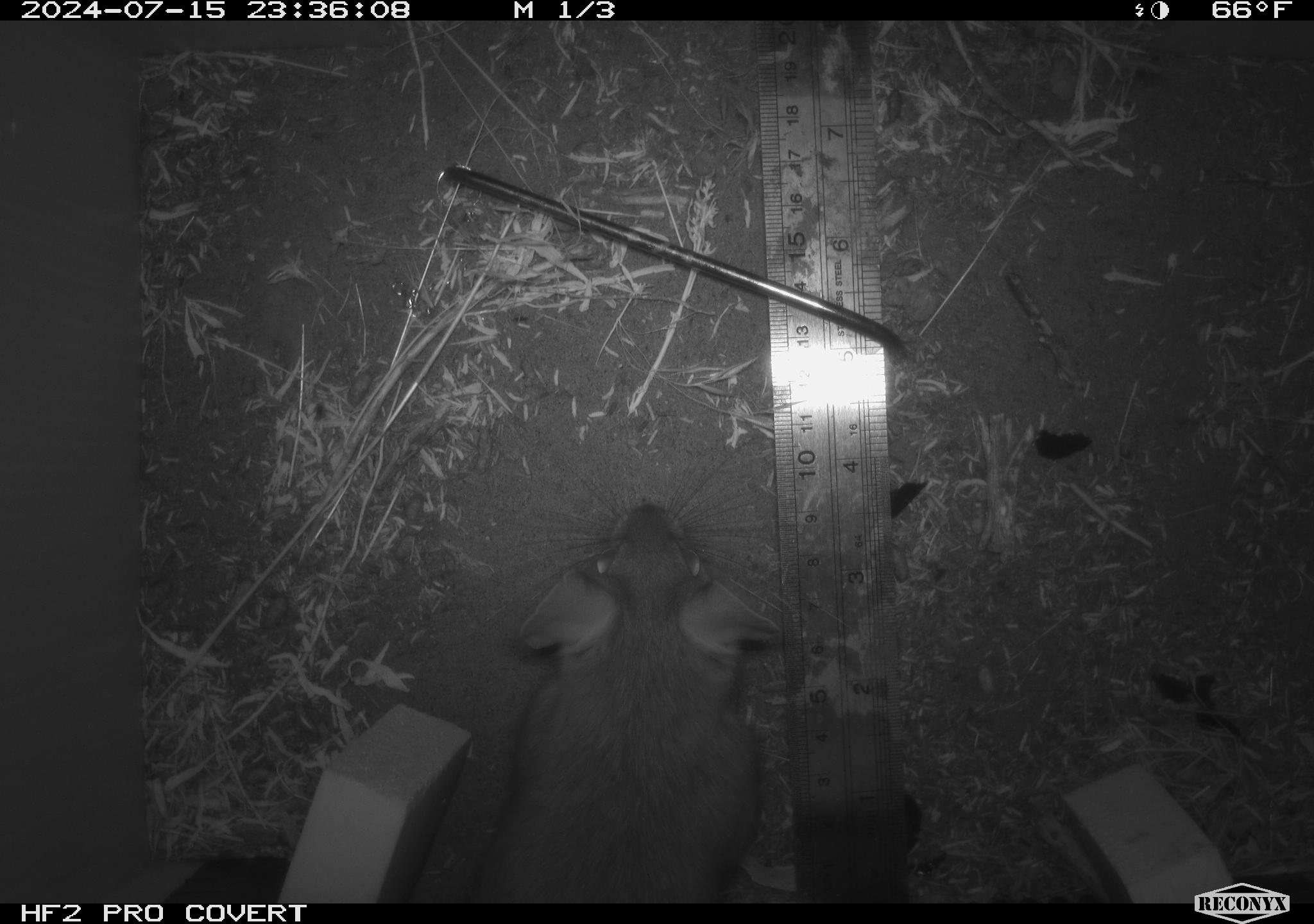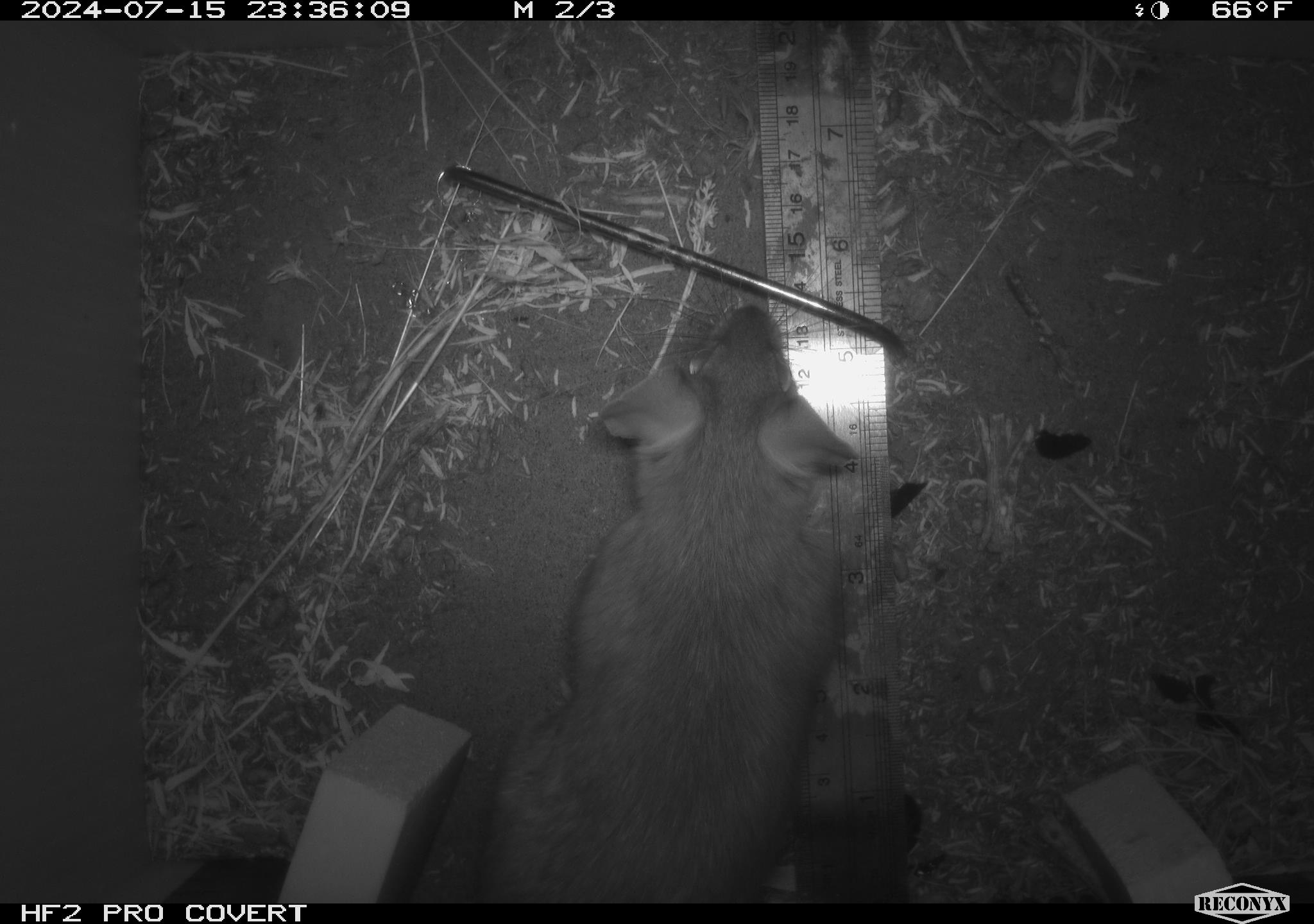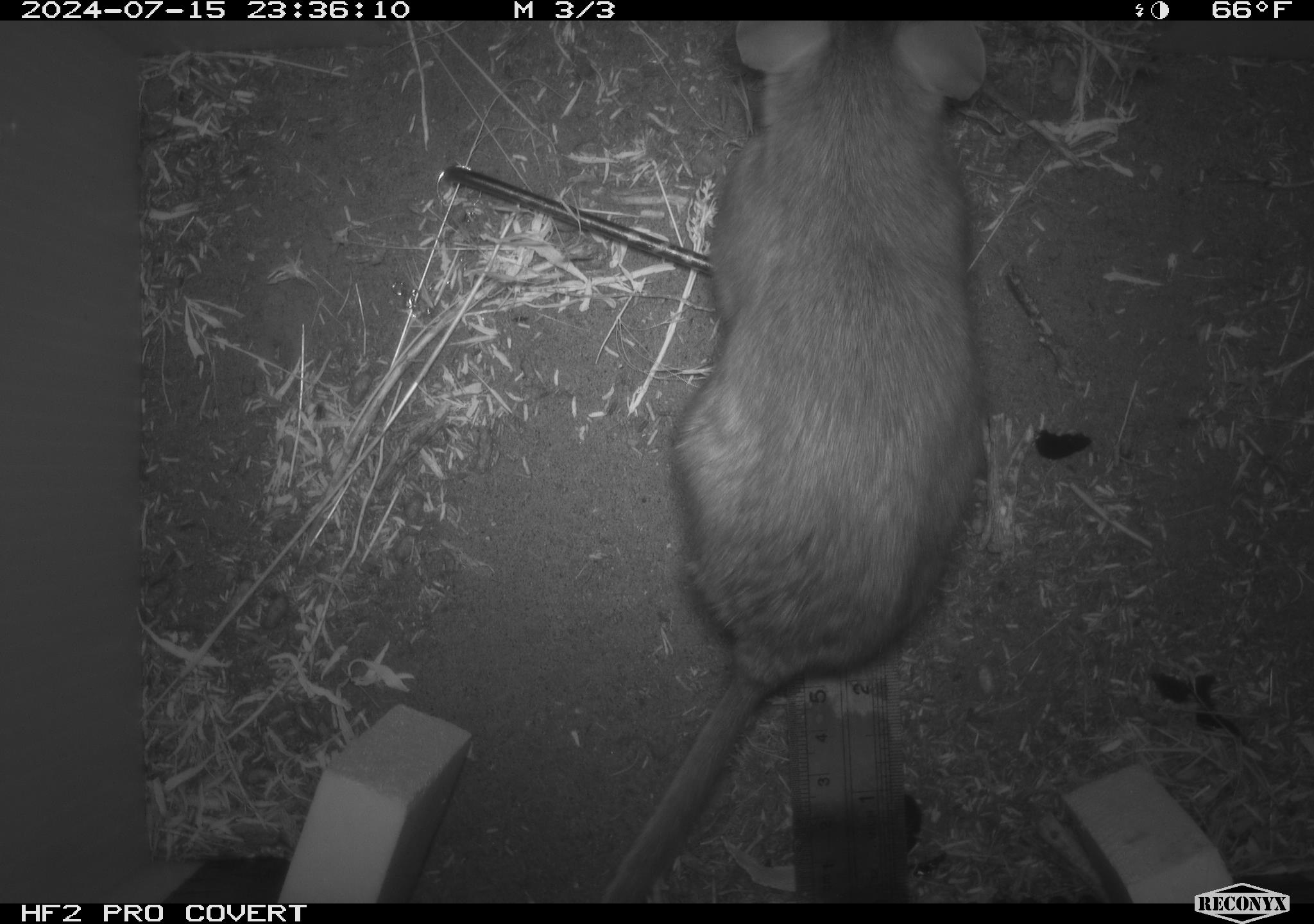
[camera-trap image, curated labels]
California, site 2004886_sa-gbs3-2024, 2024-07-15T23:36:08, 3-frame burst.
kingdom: Animalia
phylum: Chordata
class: Mammalia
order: Rodentia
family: Cricetidae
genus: Neotoma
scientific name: Neotoma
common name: pack rat or woodrat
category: neotoma species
Neotoma species (pack rat or woodrat) (Neotoma).